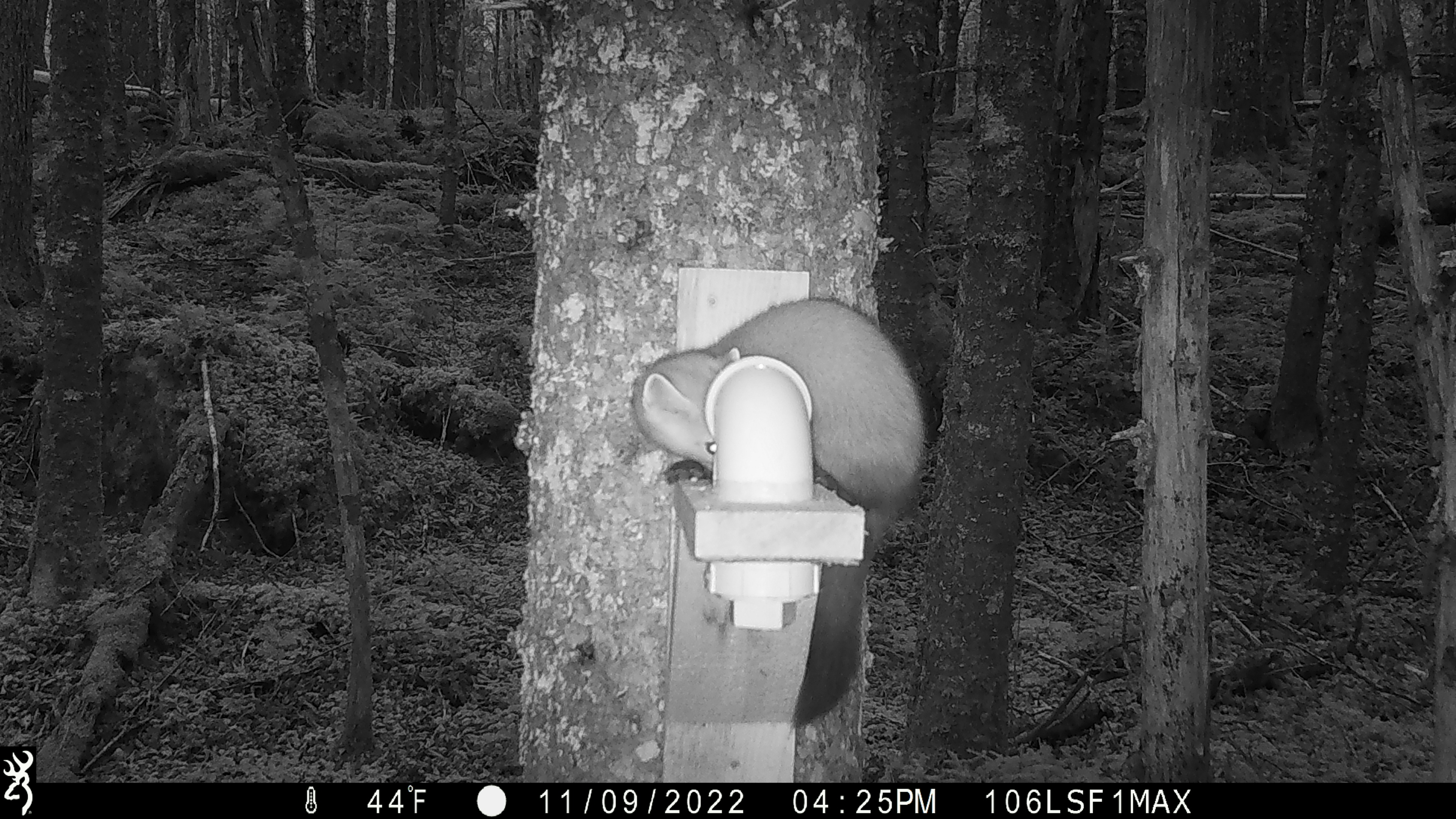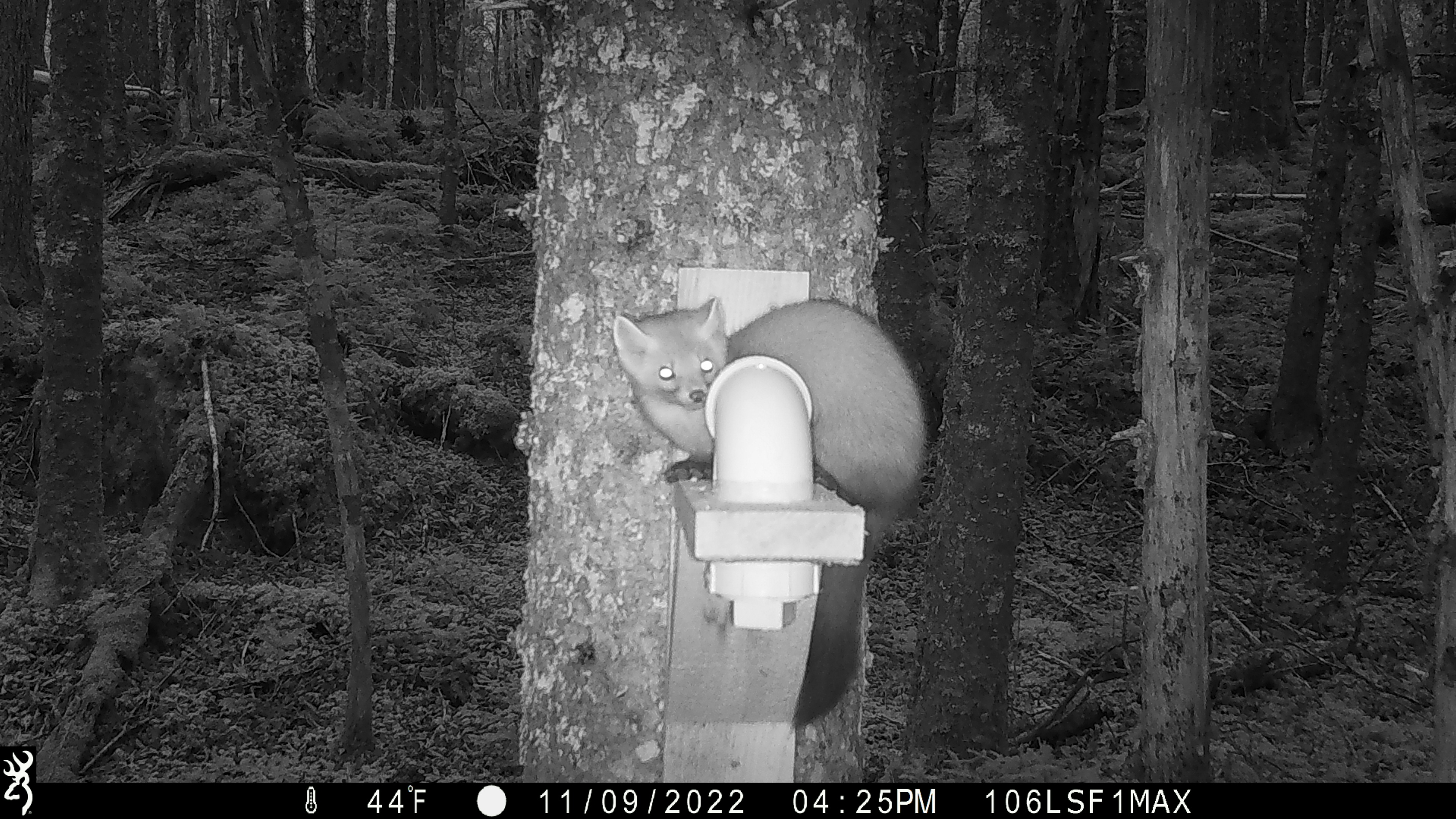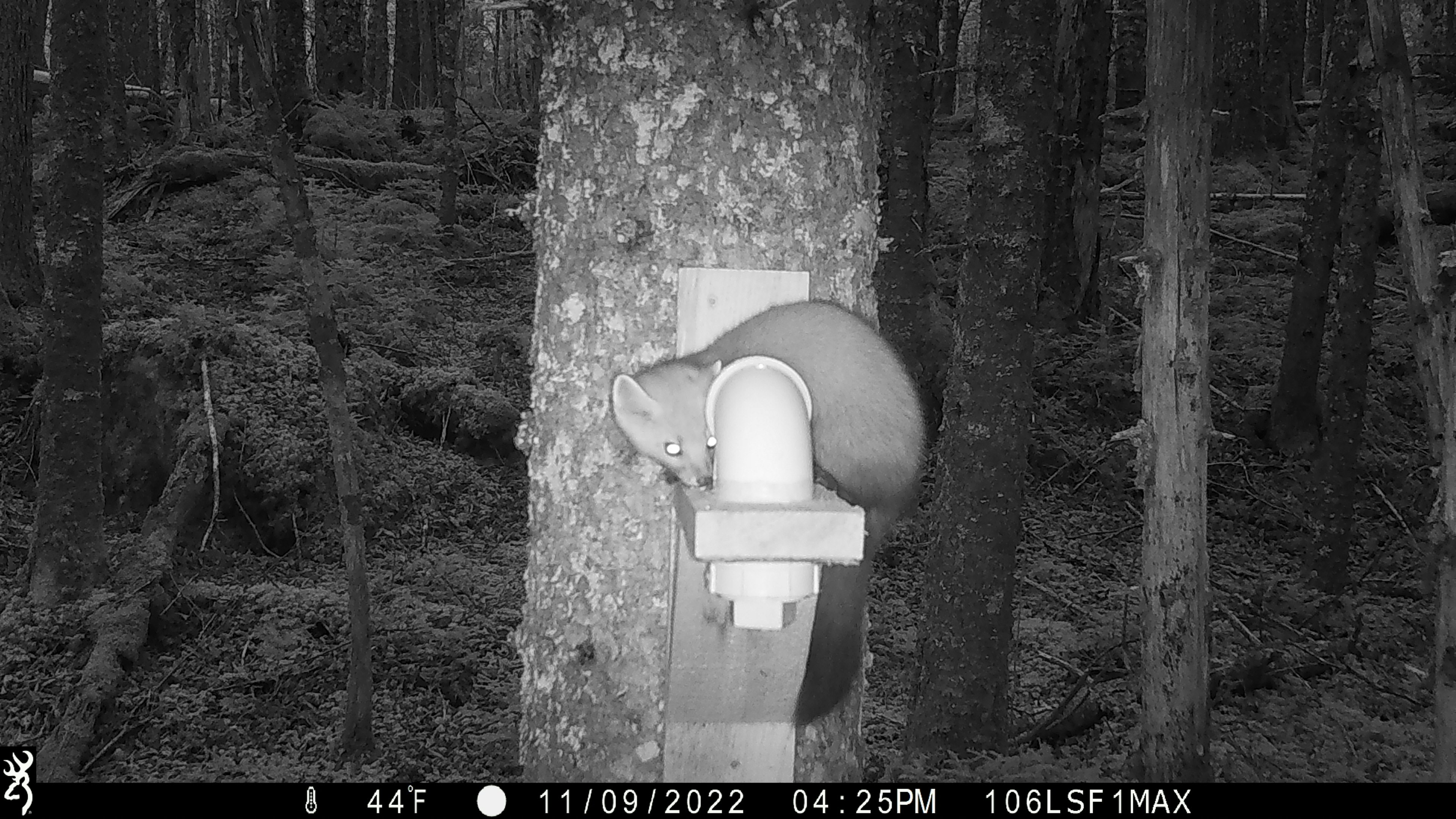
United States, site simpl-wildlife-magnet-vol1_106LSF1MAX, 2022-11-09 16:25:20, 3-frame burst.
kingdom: Animalia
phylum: Chordata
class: Mammalia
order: Carnivora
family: Mustelidae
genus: Martes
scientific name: Martes americana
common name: american marten